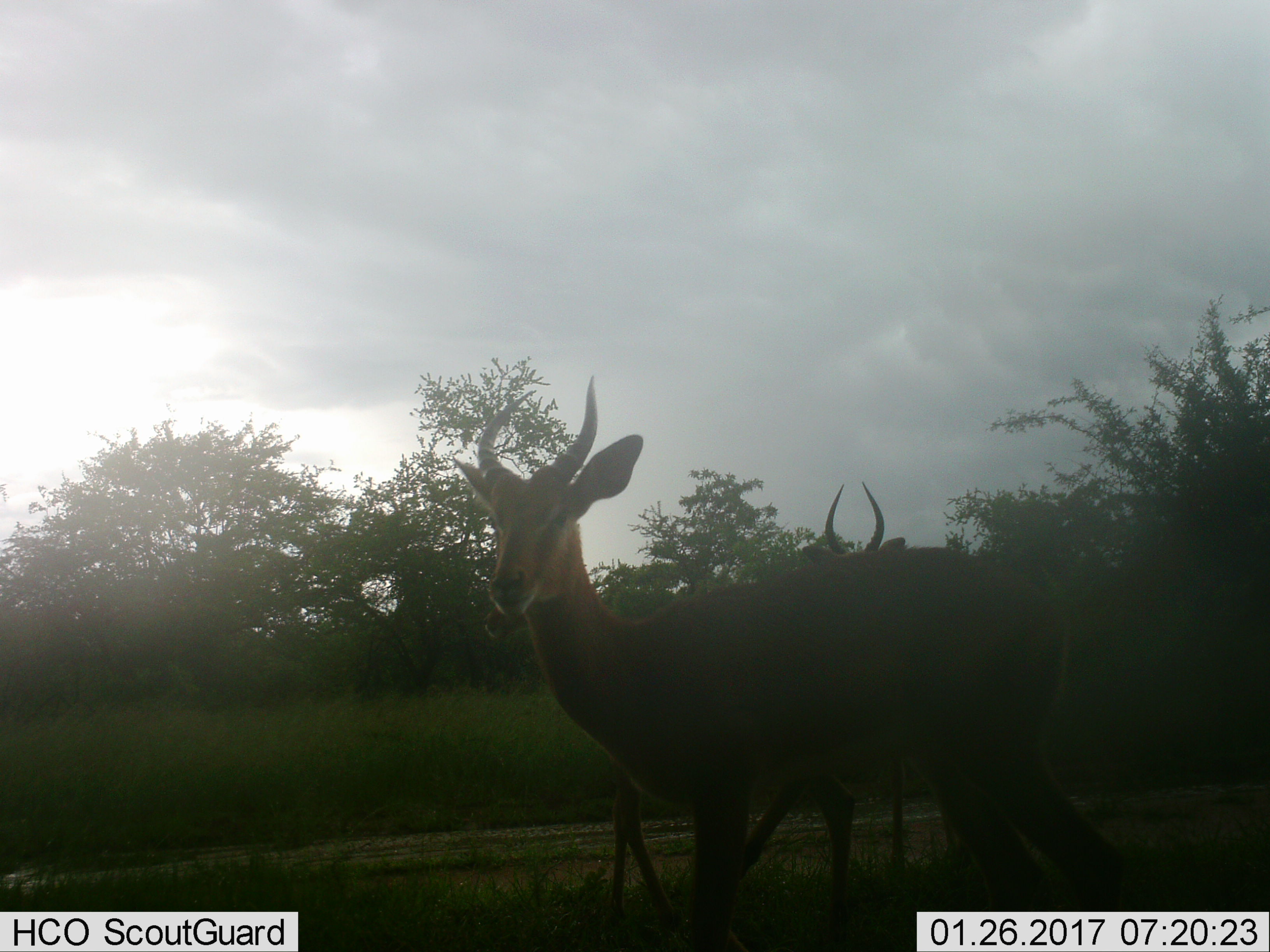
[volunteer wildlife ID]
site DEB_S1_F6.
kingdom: Animalia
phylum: Chordata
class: Mammalia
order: Artiodactyla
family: Bovidae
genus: Aepyceros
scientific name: Aepyceros melampus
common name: impala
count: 2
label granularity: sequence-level